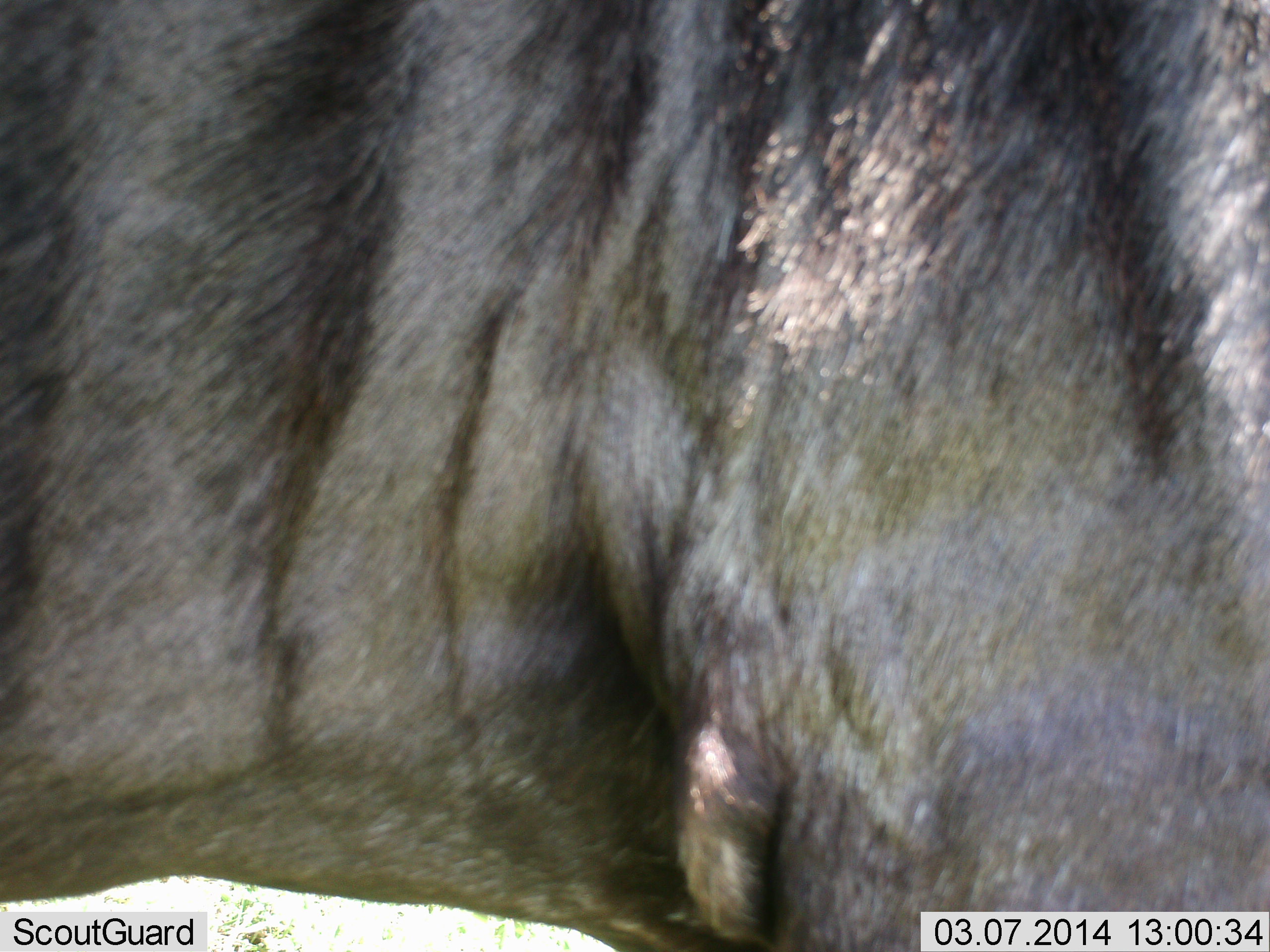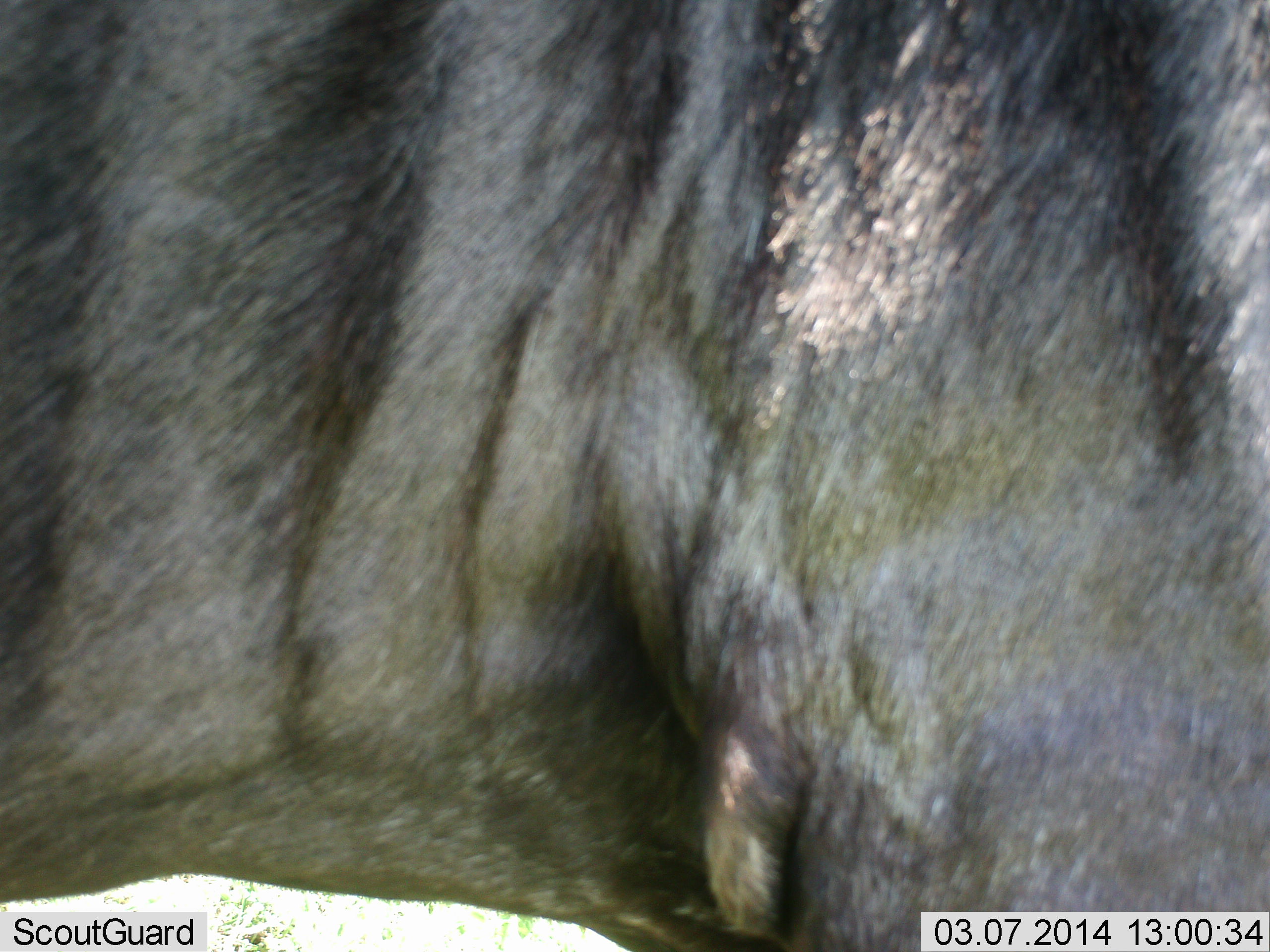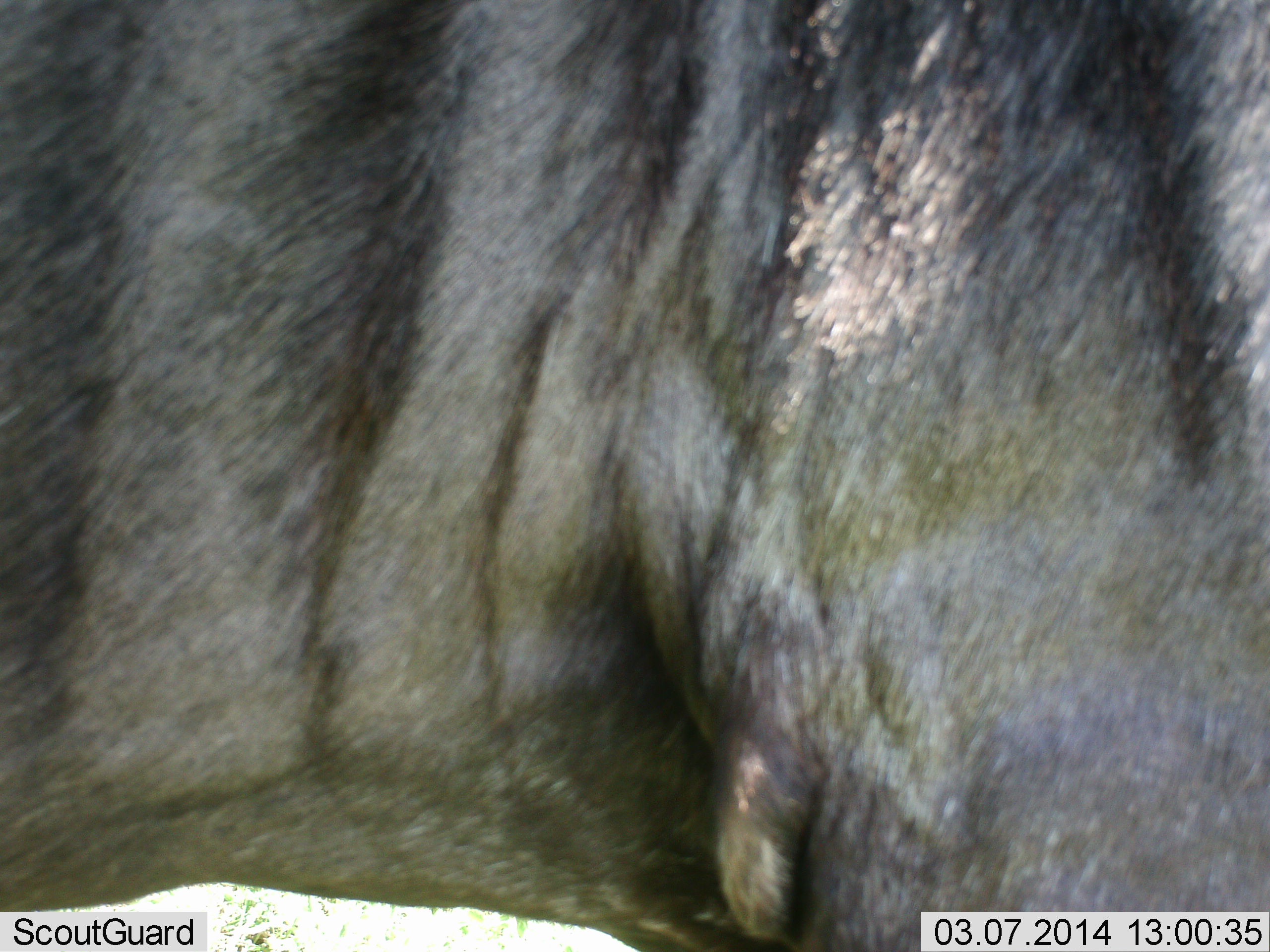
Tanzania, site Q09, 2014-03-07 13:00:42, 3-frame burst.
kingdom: Animalia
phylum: Chordata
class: Mammalia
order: Artiodactyla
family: Bovidae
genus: Connochaetes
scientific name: Connochaetes taurinus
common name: blue wildebeest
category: wildebeest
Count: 1.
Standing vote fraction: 100%.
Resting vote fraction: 0%.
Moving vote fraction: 0%.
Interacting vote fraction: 0%.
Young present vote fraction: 0%.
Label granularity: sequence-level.